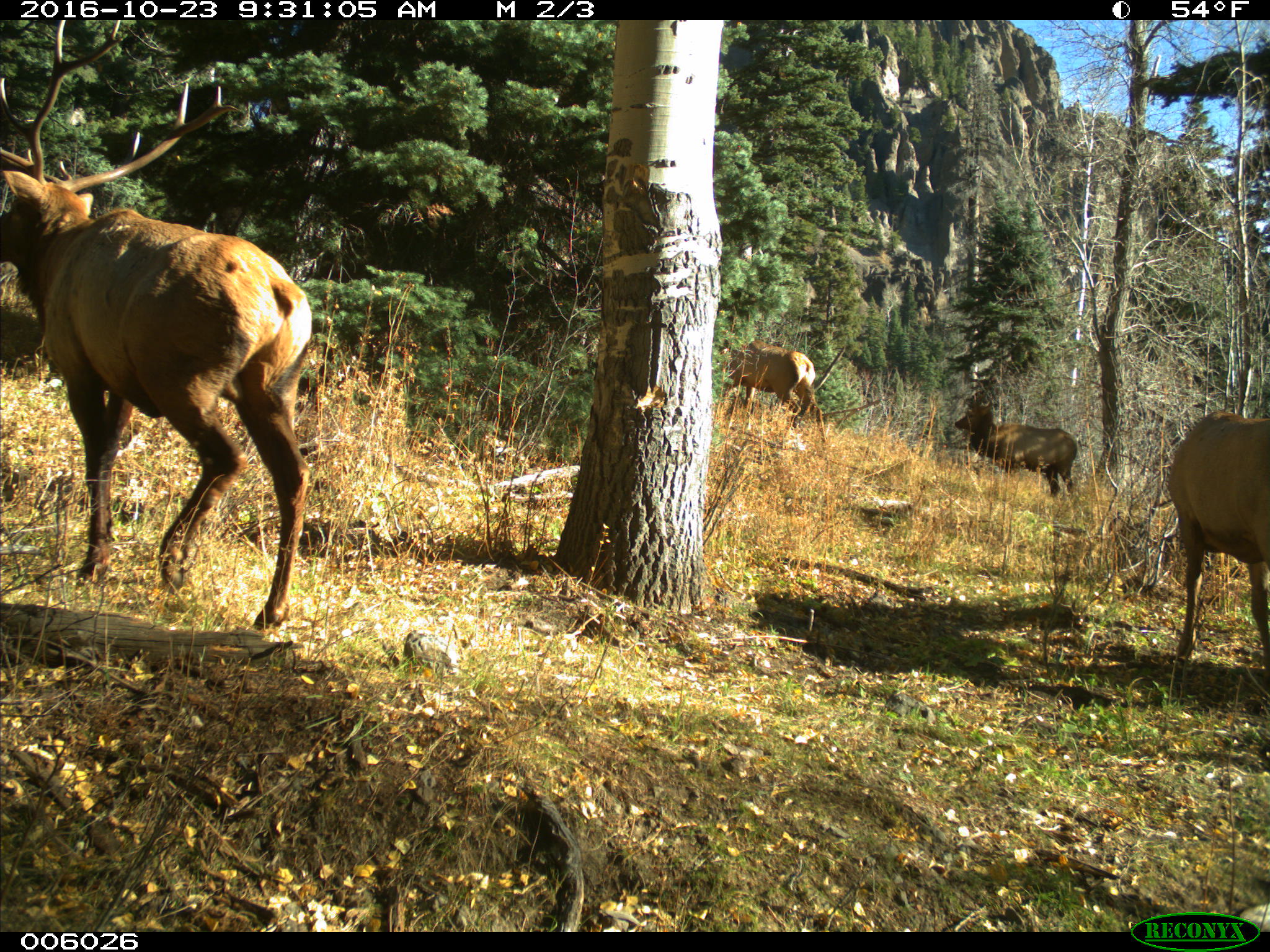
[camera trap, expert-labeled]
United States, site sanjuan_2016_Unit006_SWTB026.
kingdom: Animalia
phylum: Chordata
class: Mammalia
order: Artiodactyla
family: Cervidae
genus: Cervus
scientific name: Cervus elaphus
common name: red deer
Cervus elaphus (red deer).